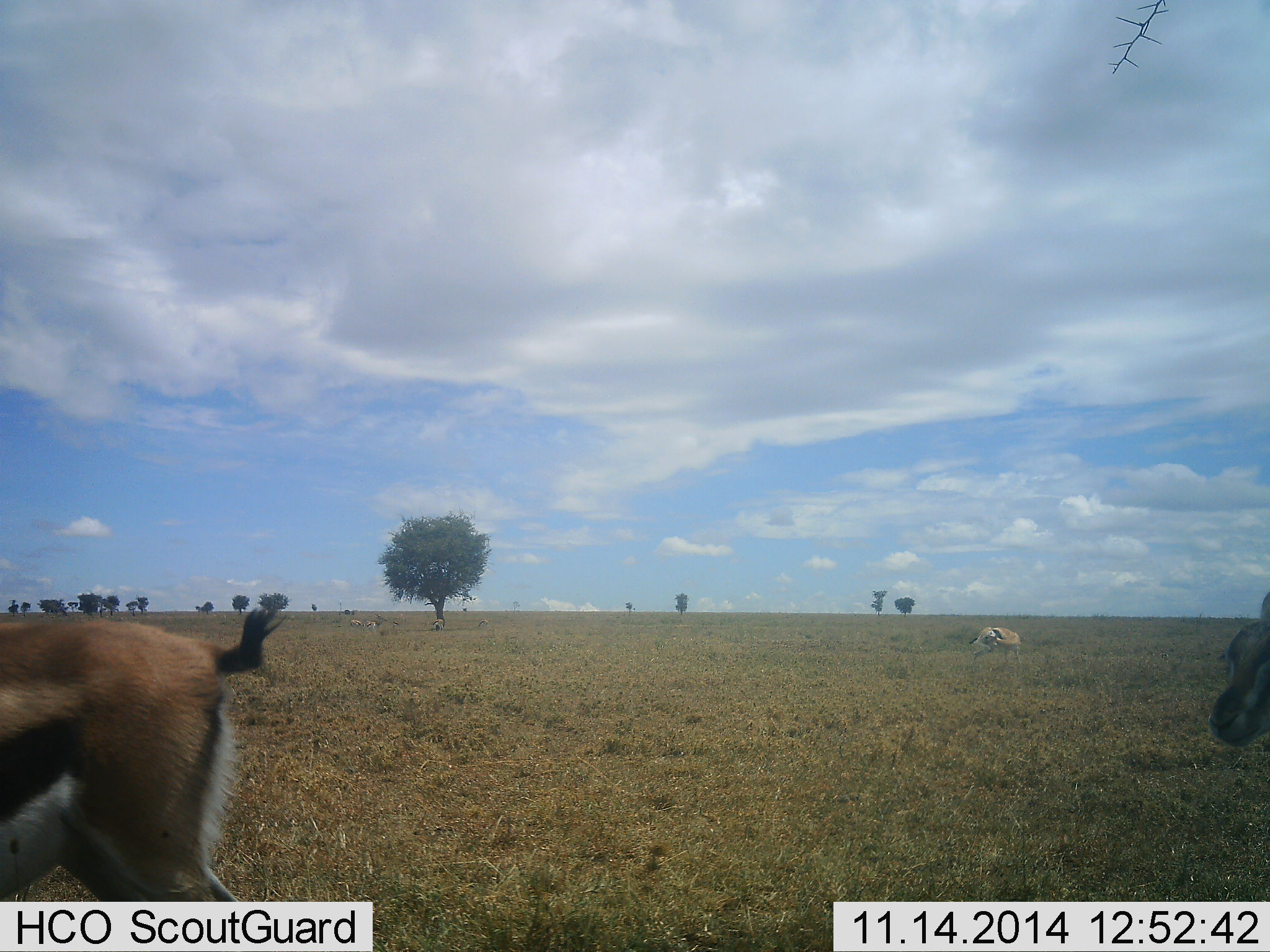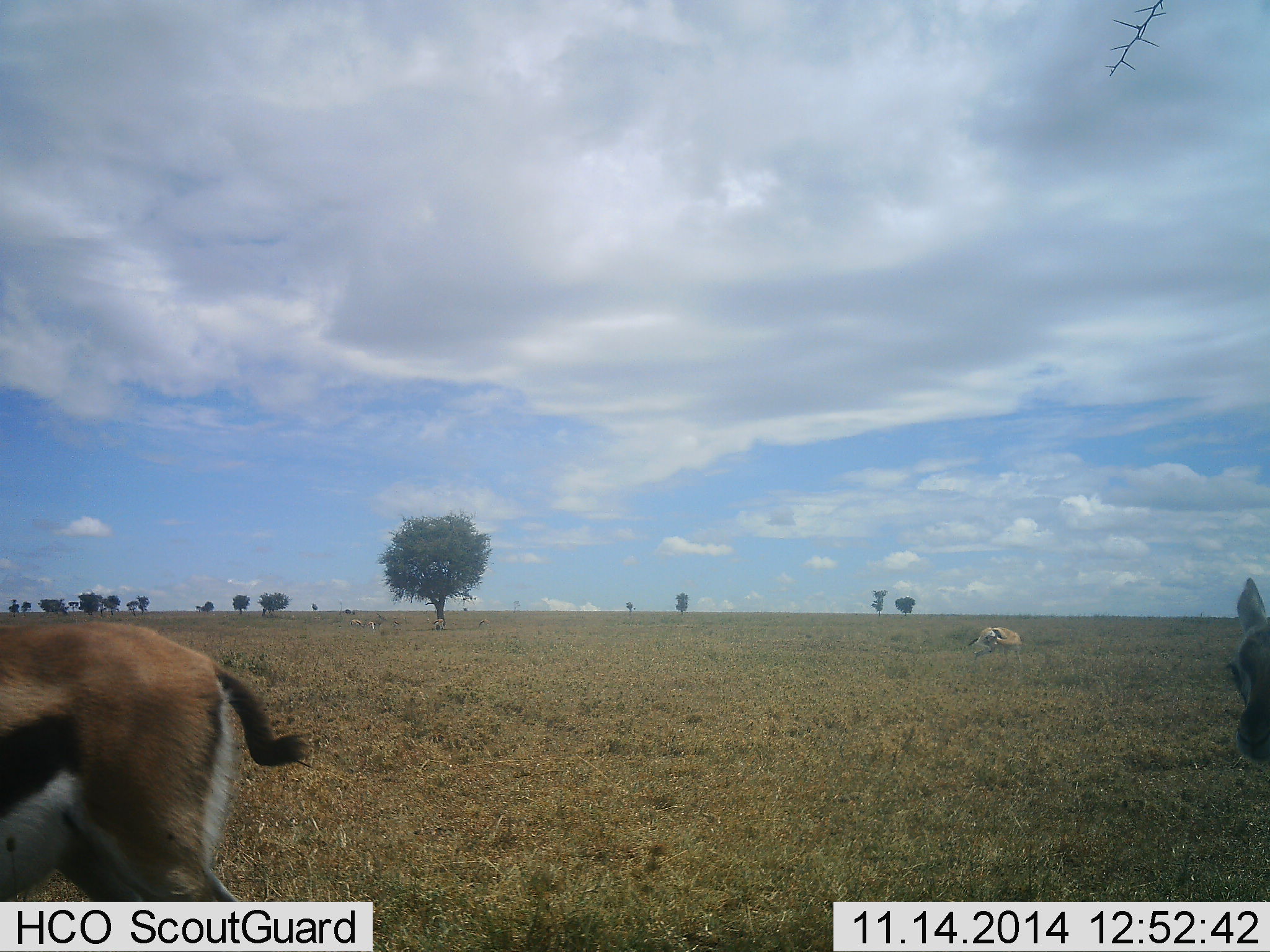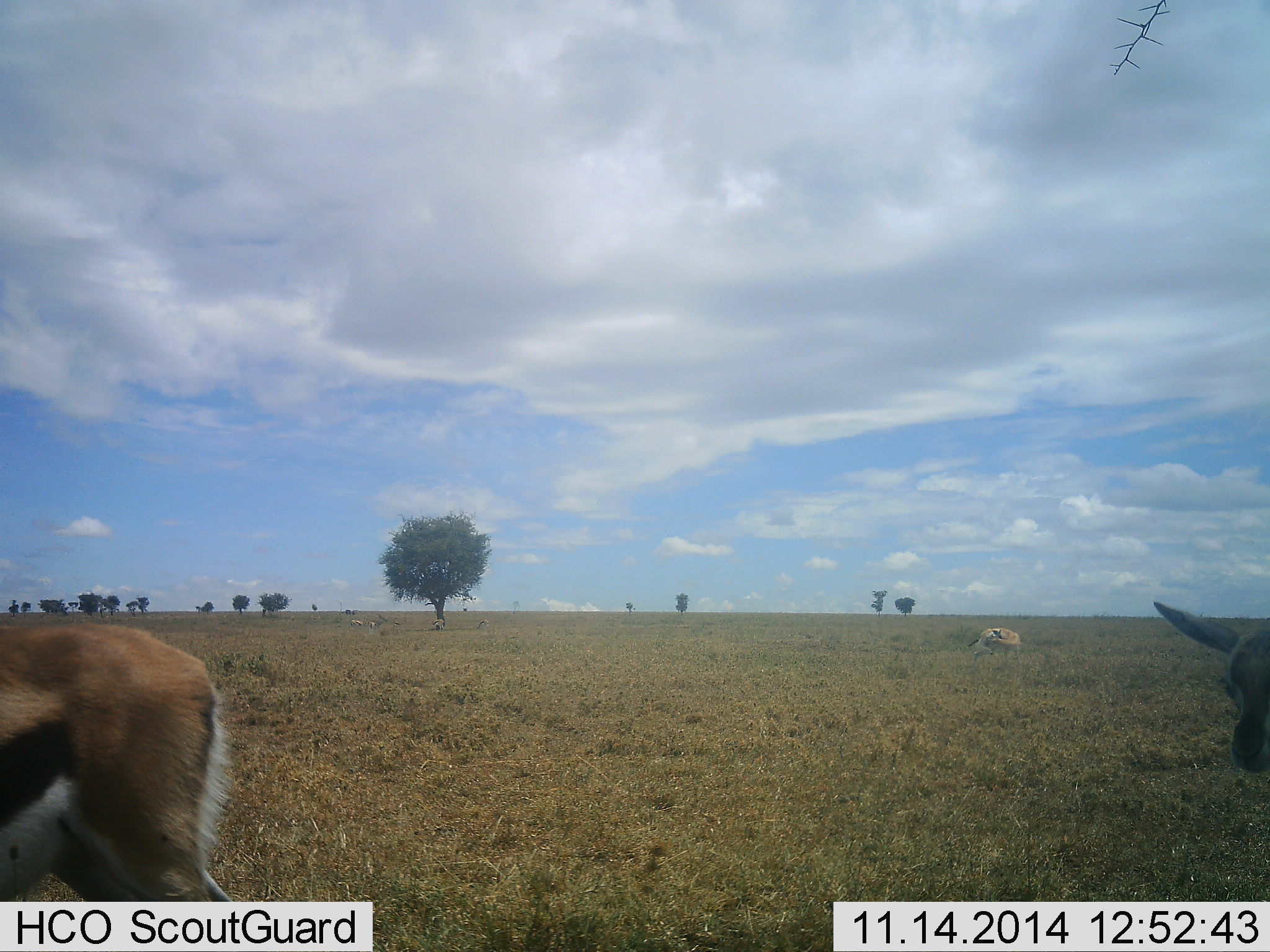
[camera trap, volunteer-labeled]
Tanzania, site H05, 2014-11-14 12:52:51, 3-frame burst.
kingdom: Animalia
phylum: Chordata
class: Mammalia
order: Artiodactyla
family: Bovidae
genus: Eudorcas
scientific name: Eudorcas thomsonii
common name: thomson's gazelle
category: gazellethomsons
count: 3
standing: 70%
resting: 30%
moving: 10%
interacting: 0%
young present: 0%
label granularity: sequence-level